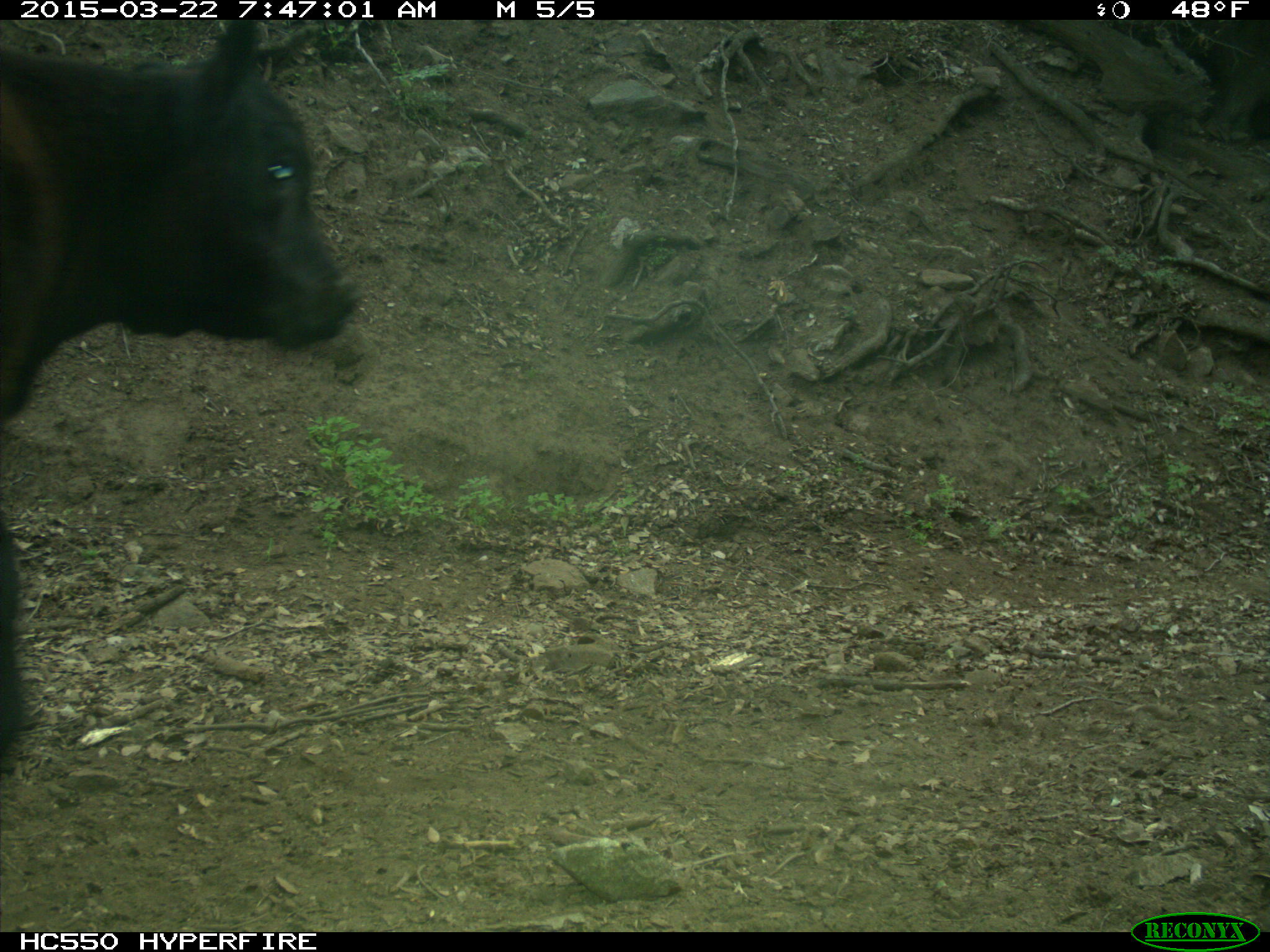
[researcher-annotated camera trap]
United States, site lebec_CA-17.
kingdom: Animalia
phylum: Chordata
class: Mammalia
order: Artiodactyla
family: Bovidae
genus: Bos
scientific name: Bos taurus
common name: domestic cow